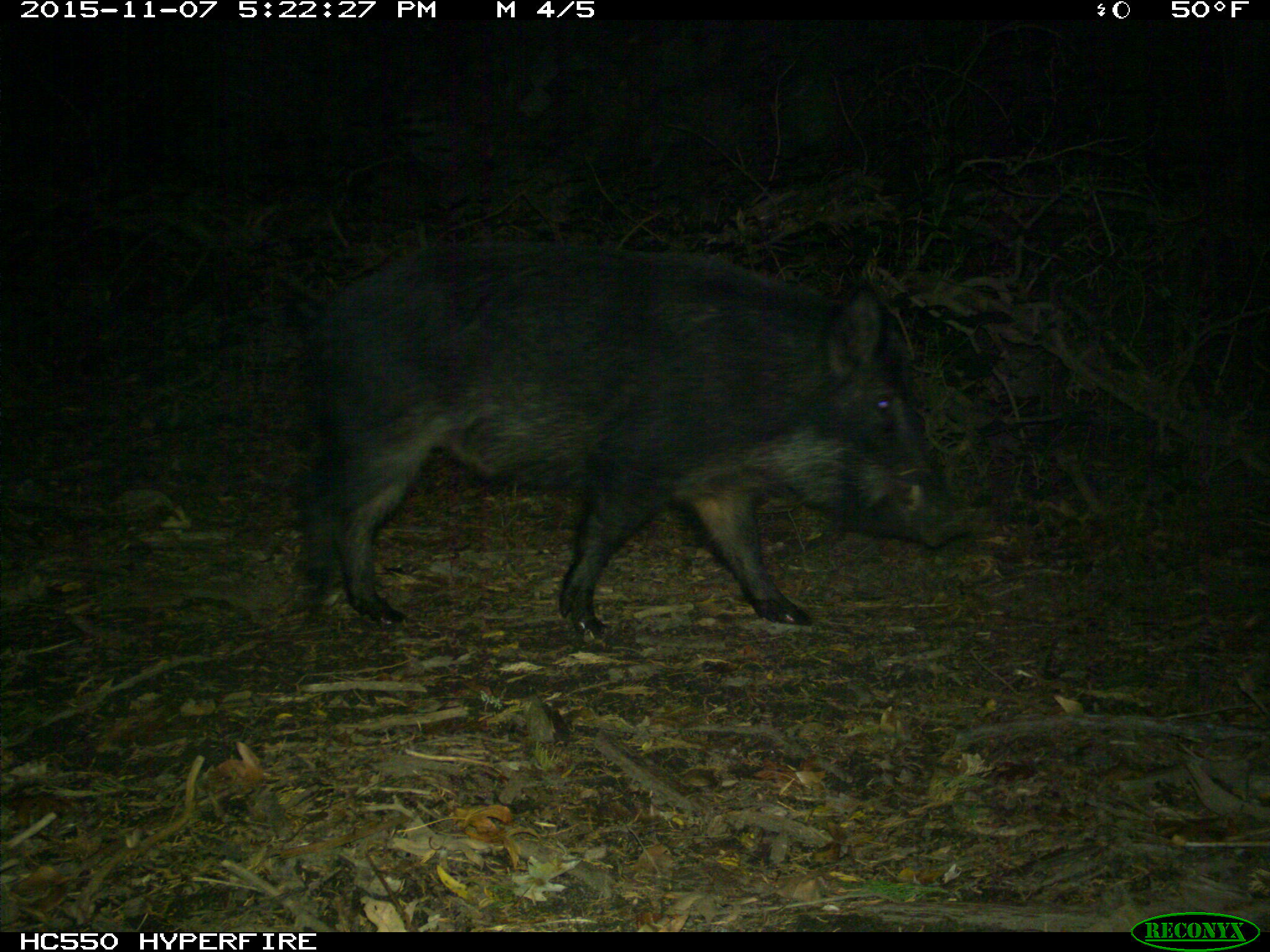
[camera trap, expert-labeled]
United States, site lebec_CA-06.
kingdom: Animalia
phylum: Chordata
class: Mammalia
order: Artiodactyla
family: Suidae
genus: Sus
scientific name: Sus scrofa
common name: wild boar